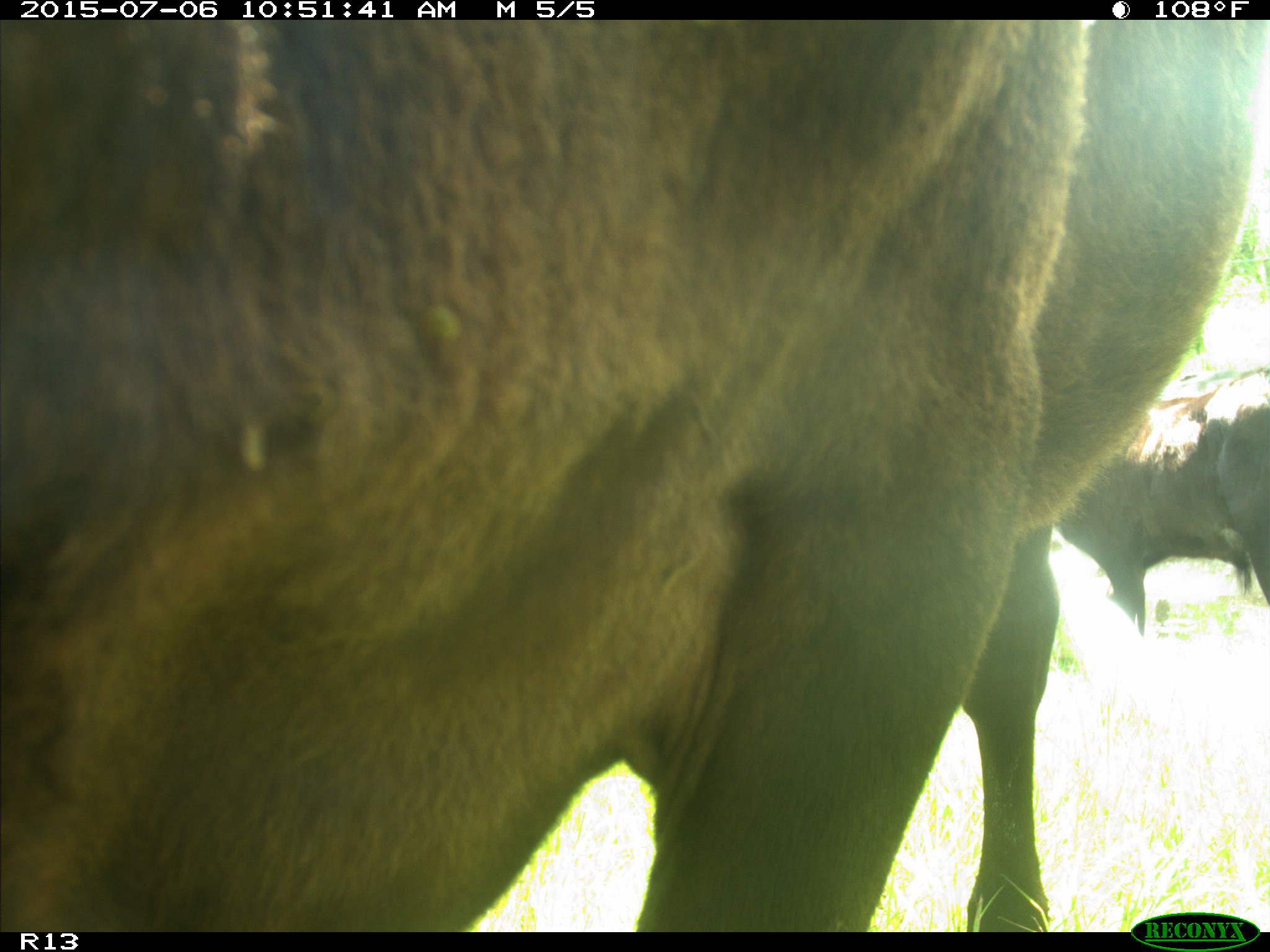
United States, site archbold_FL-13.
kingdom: Animalia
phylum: Chordata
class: Mammalia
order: Artiodactyla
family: Bovidae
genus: Bos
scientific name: Bos taurus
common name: domestic cow